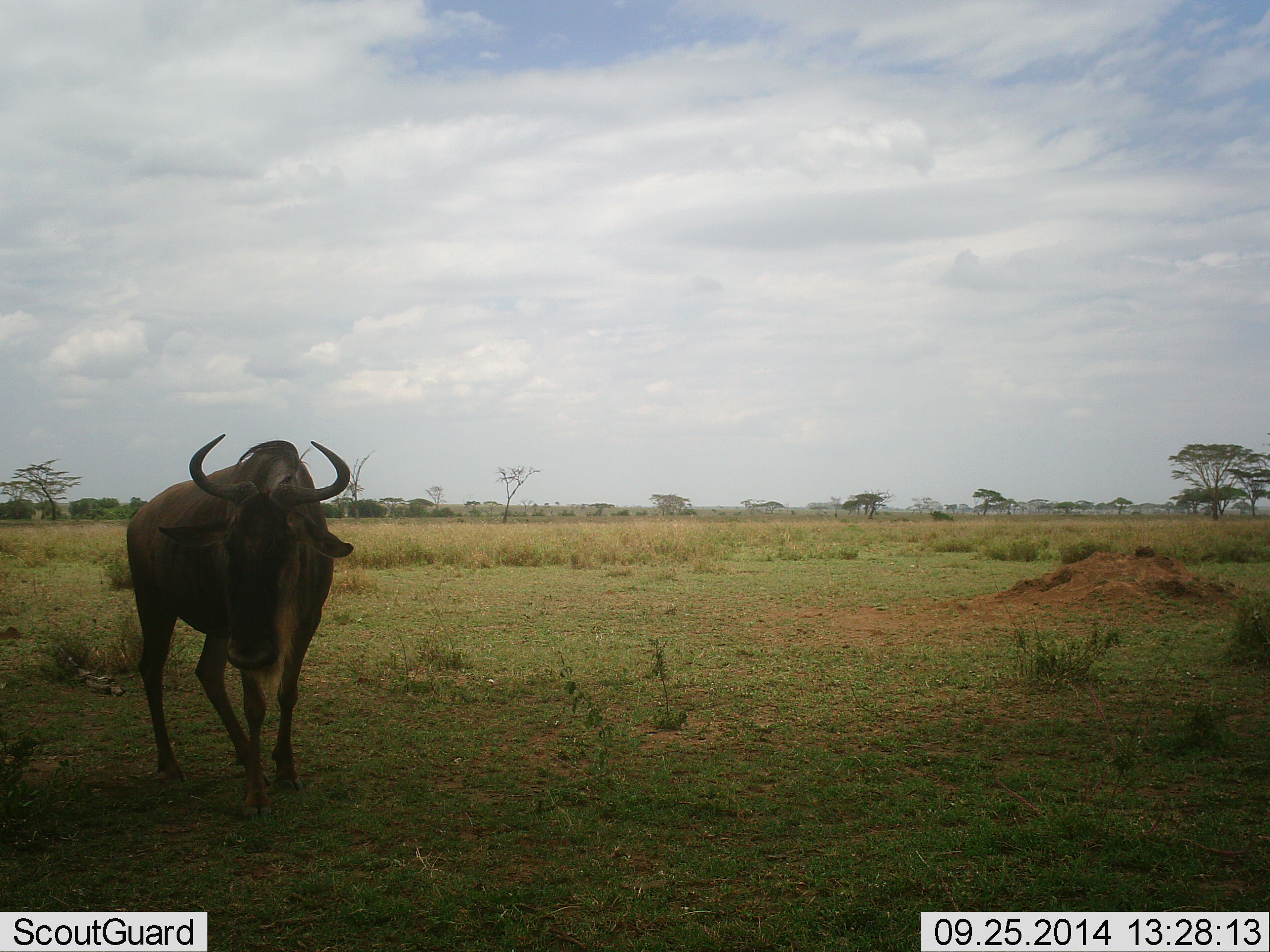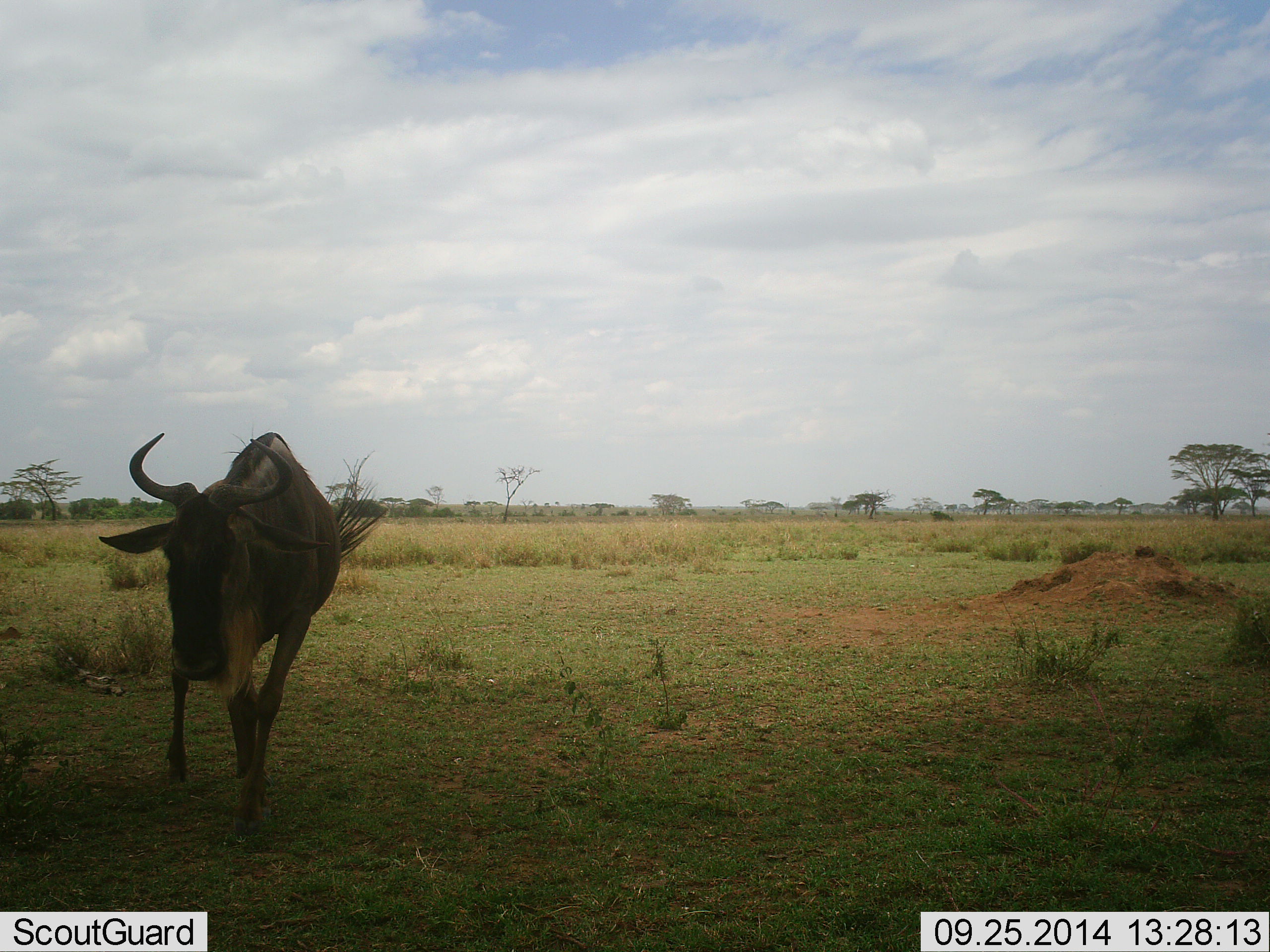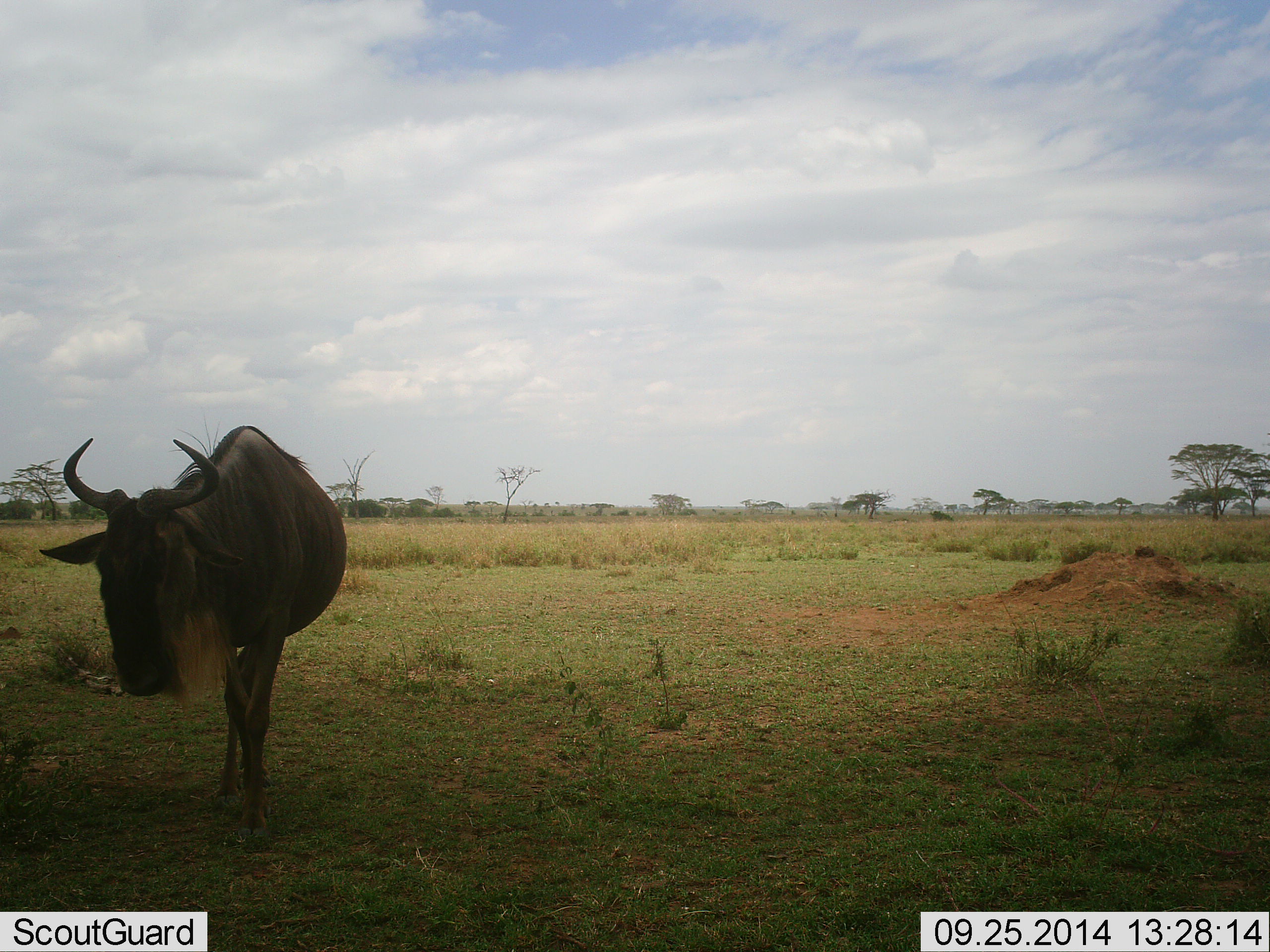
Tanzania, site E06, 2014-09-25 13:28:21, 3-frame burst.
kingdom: Animalia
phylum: Chordata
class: Mammalia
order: Artiodactyla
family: Bovidae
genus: Connochaetes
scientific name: Connochaetes taurinus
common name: blue wildebeest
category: wildebeest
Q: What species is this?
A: Wildebeest (blue wildebeest) (Connochaetes taurinus).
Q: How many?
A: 1.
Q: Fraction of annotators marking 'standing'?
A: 40%.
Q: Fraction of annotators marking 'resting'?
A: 0%.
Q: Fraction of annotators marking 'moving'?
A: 70%.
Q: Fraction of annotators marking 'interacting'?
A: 10%.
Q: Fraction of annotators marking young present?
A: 0%.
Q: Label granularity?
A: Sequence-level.